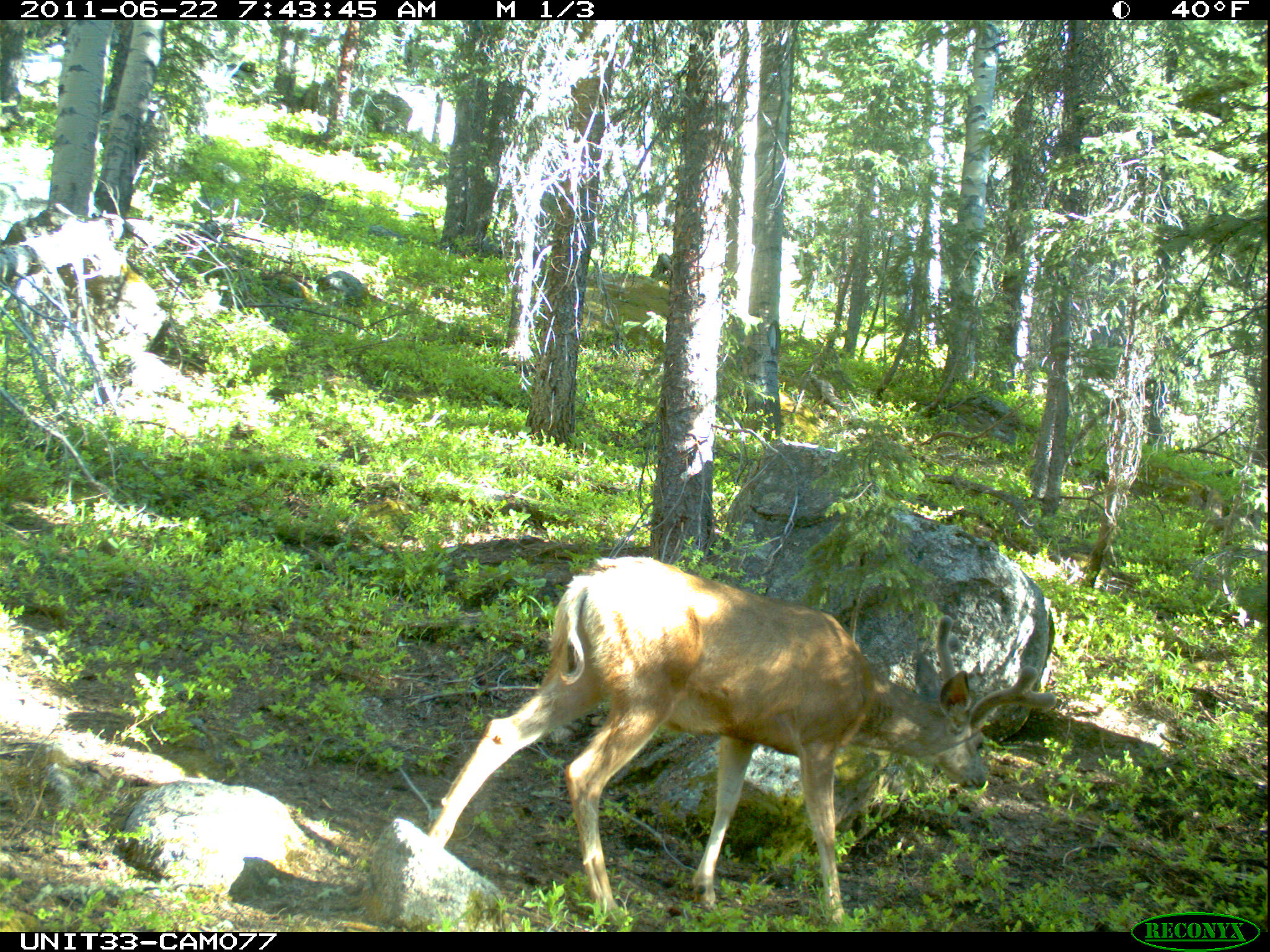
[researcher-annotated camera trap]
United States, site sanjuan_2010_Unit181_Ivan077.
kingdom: Animalia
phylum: Chordata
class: Mammalia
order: Artiodactyla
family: Cervidae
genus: Odocoileus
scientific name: Odocoileus hemionus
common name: mule deer